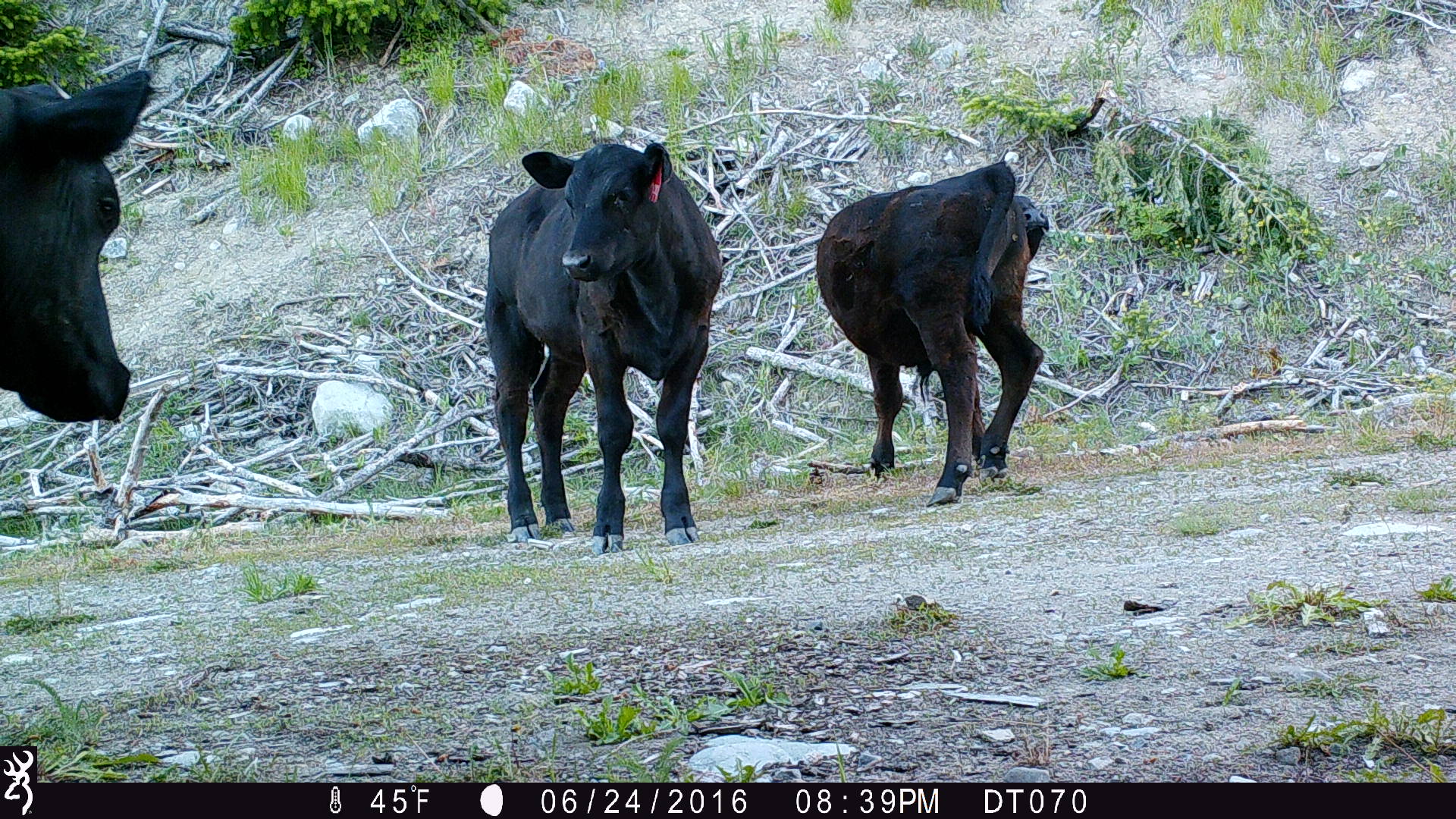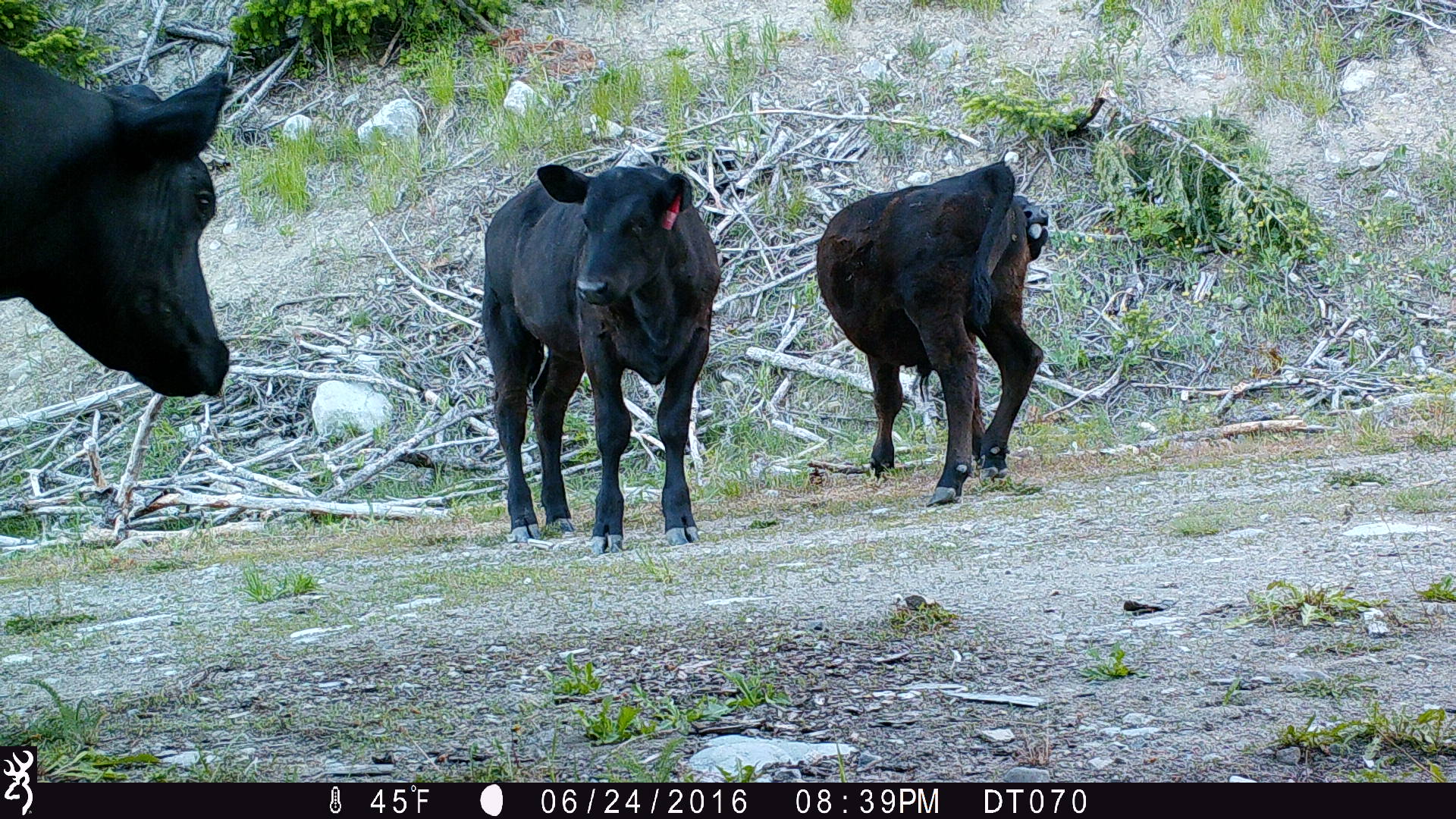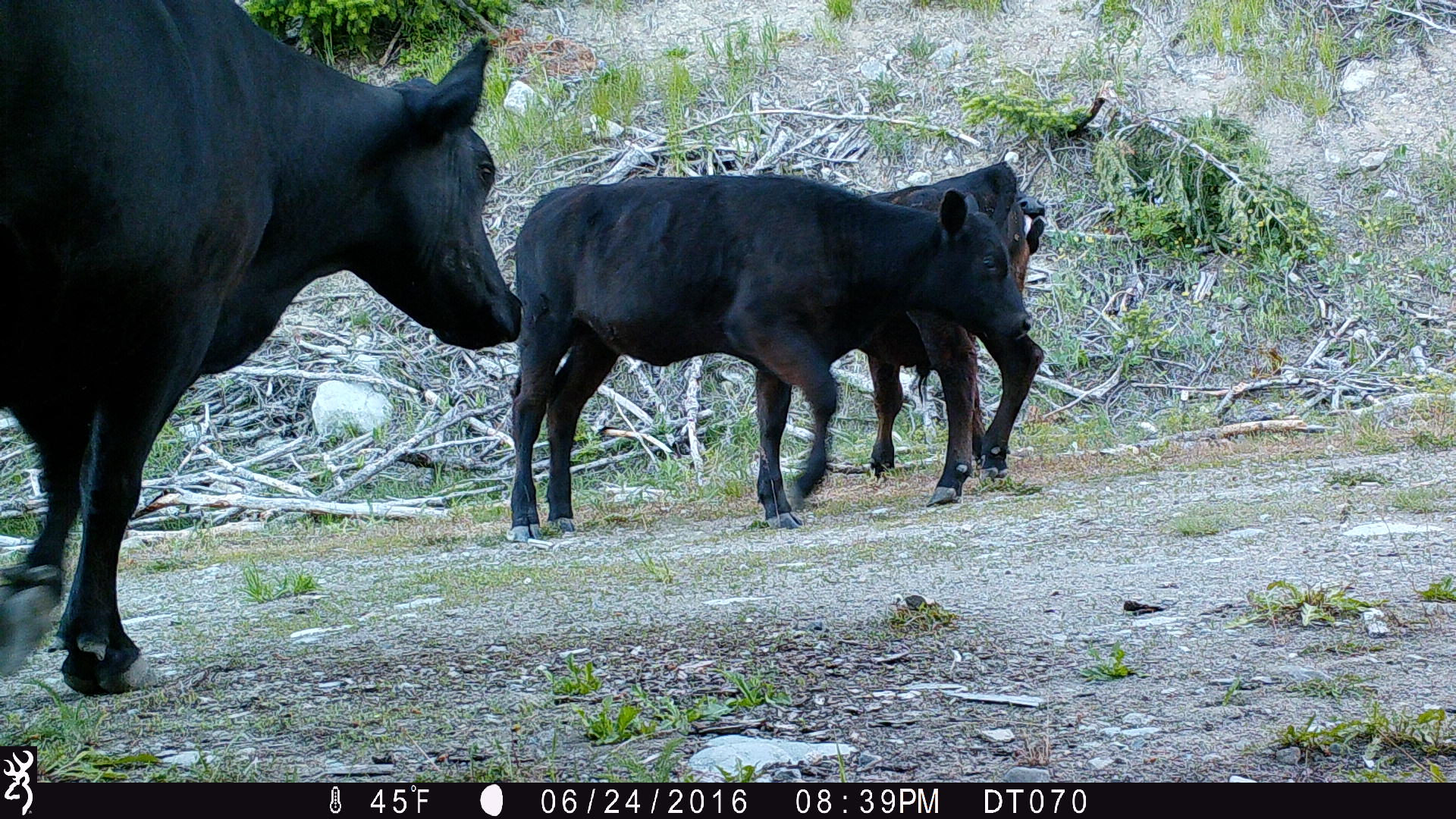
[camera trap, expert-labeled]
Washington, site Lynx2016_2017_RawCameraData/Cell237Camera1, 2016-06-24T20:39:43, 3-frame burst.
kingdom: Animalia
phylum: Chordata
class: Mammalia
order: Artiodactyla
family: Bovidae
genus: Bos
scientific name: Bos taurus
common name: domestic cattle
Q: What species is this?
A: Domestic cattle (Bos taurus).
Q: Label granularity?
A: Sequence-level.